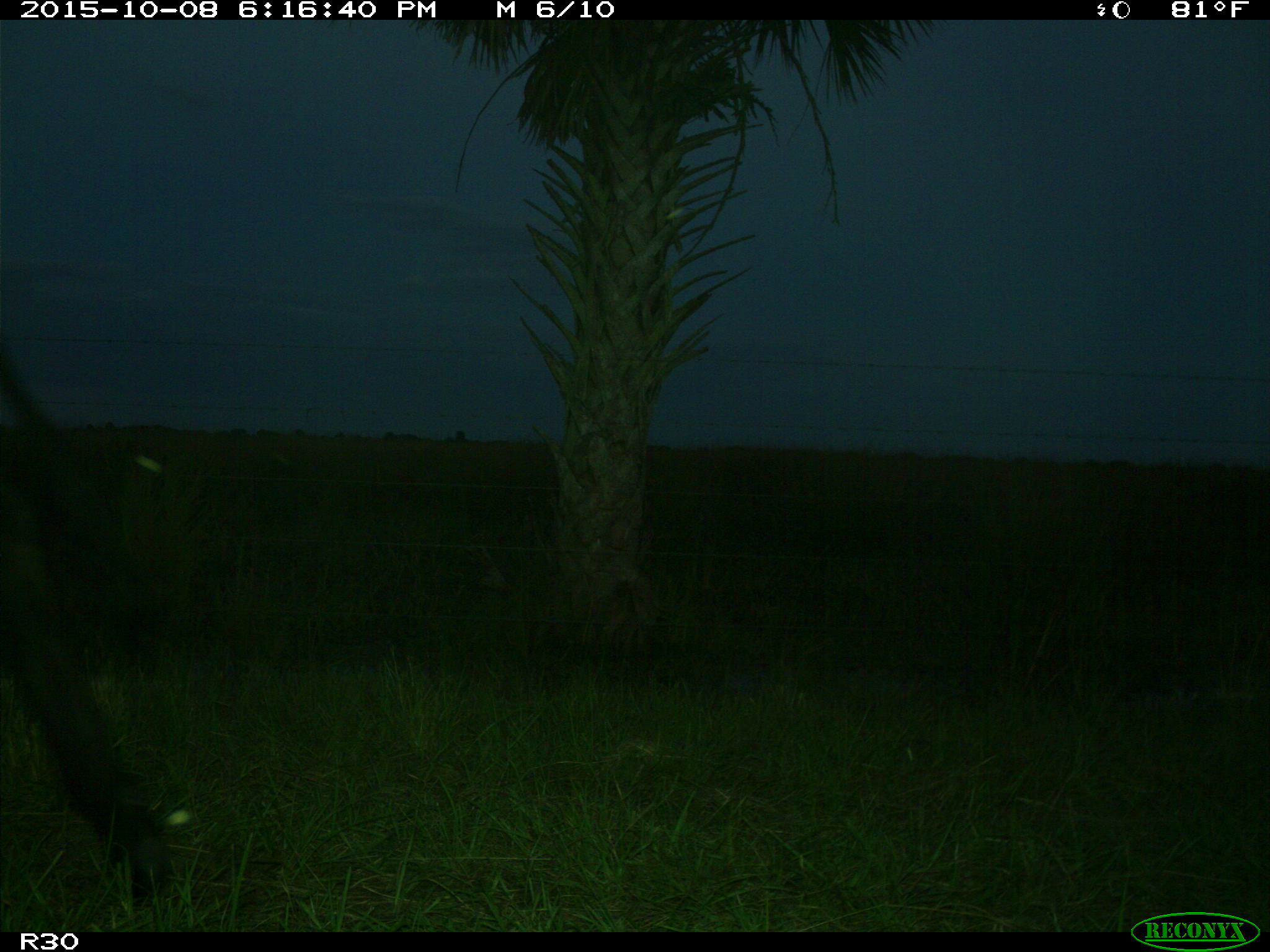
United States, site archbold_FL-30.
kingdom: Animalia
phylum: Chordata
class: Mammalia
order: Artiodactyla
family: Bovidae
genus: Bos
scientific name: Bos taurus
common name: domestic cow